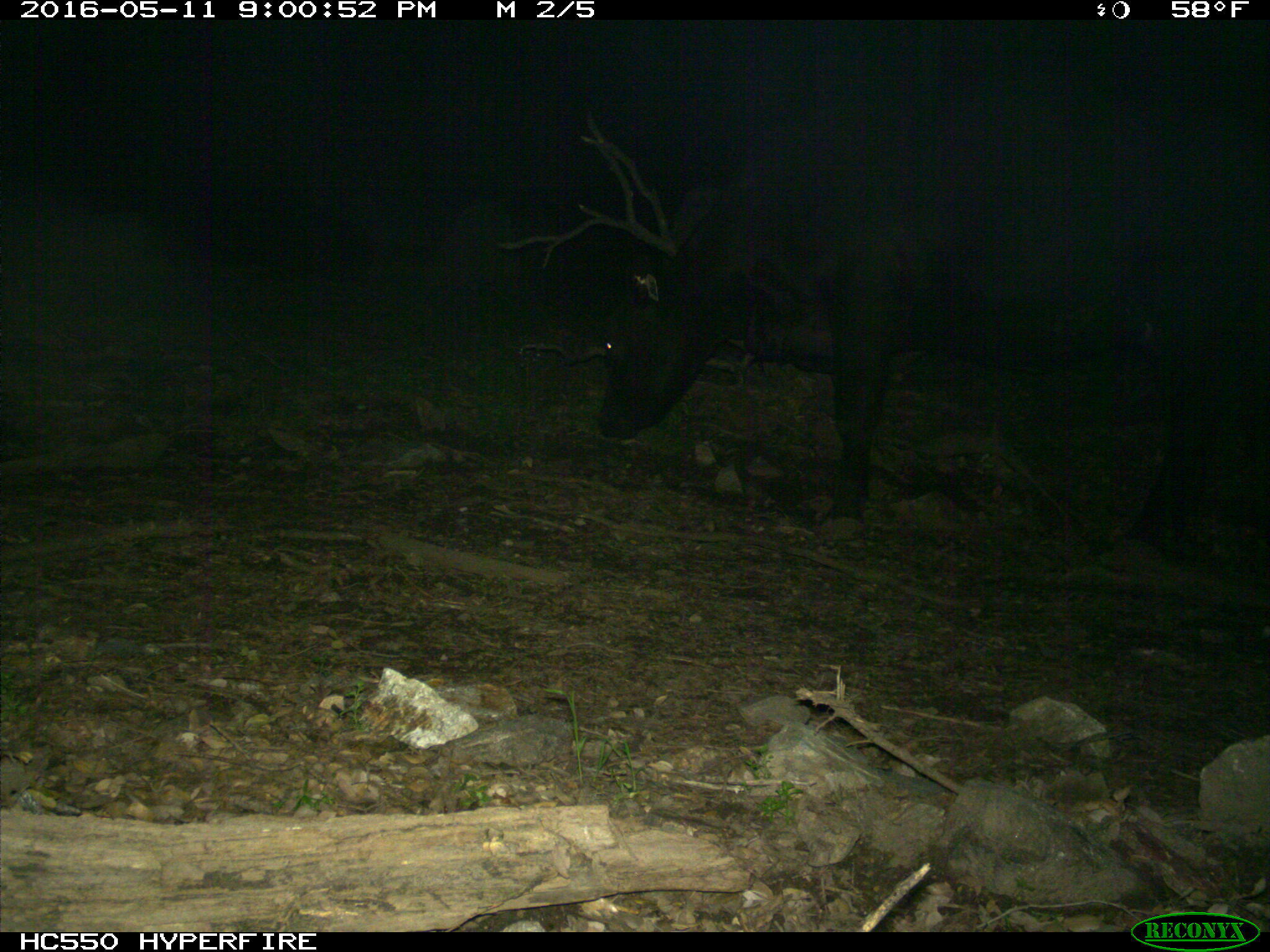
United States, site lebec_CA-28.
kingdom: Animalia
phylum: Chordata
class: Mammalia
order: Artiodactyla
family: Bovidae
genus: Bos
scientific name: Bos taurus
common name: domestic cow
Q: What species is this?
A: Bos taurus (domestic cow).